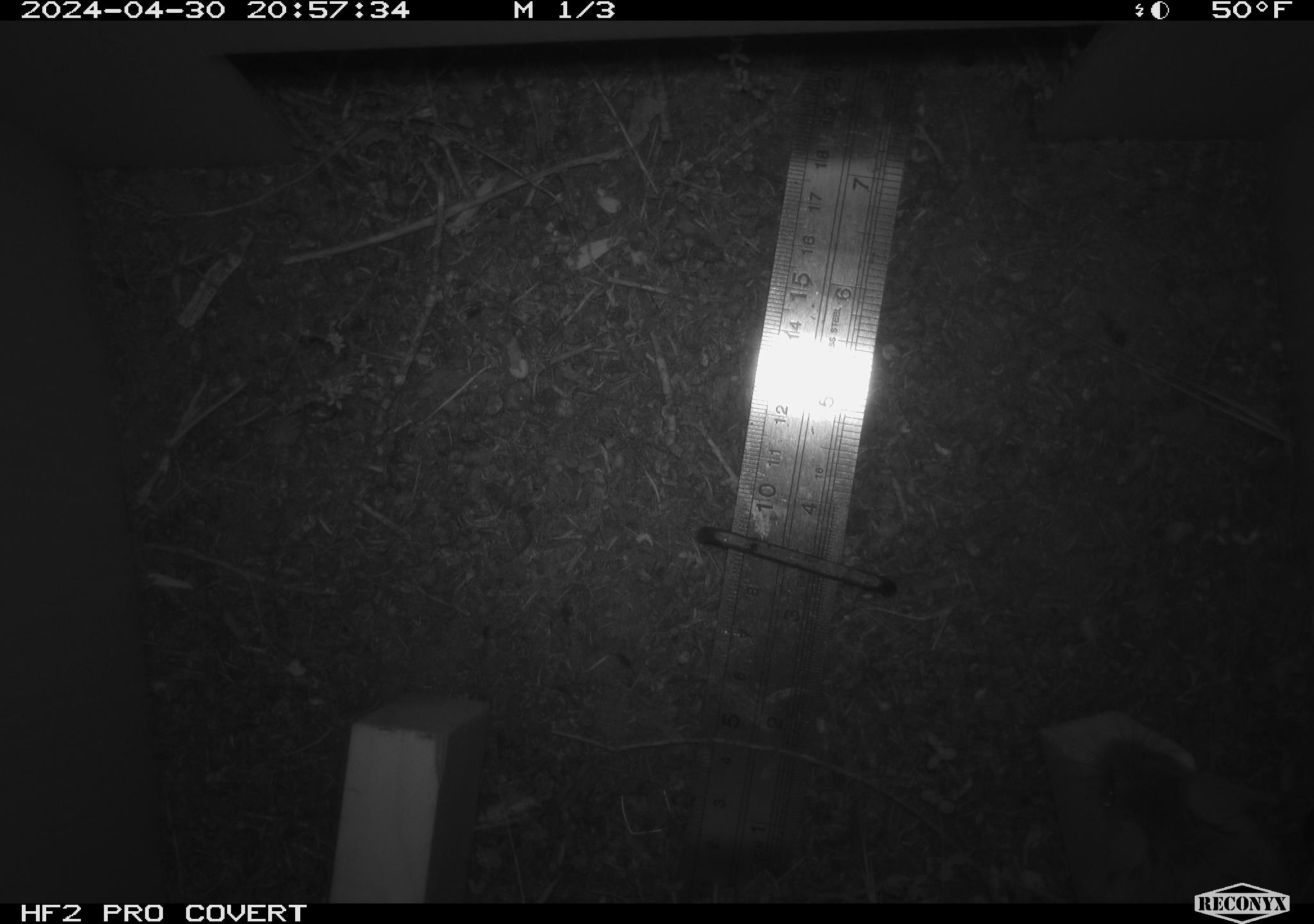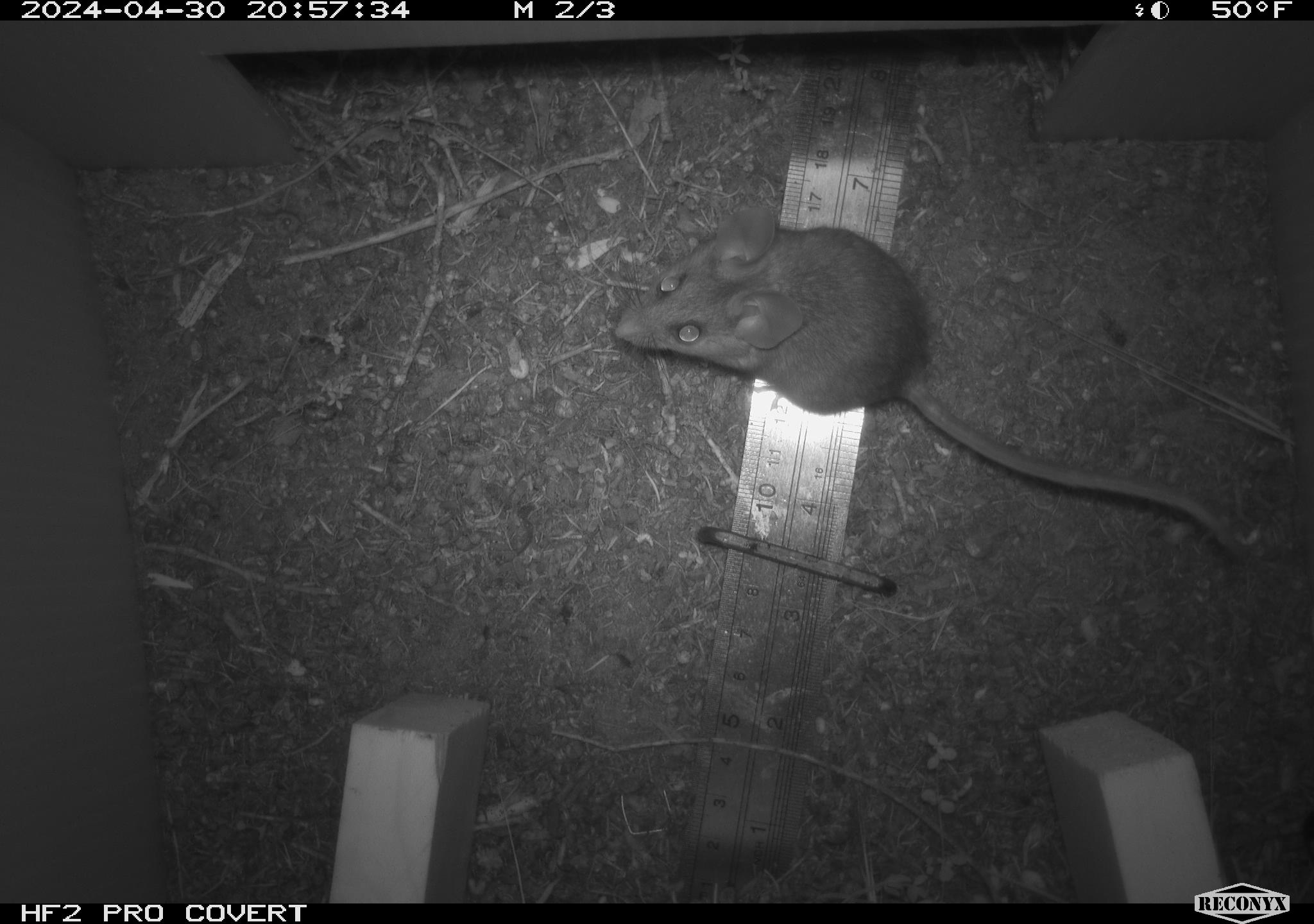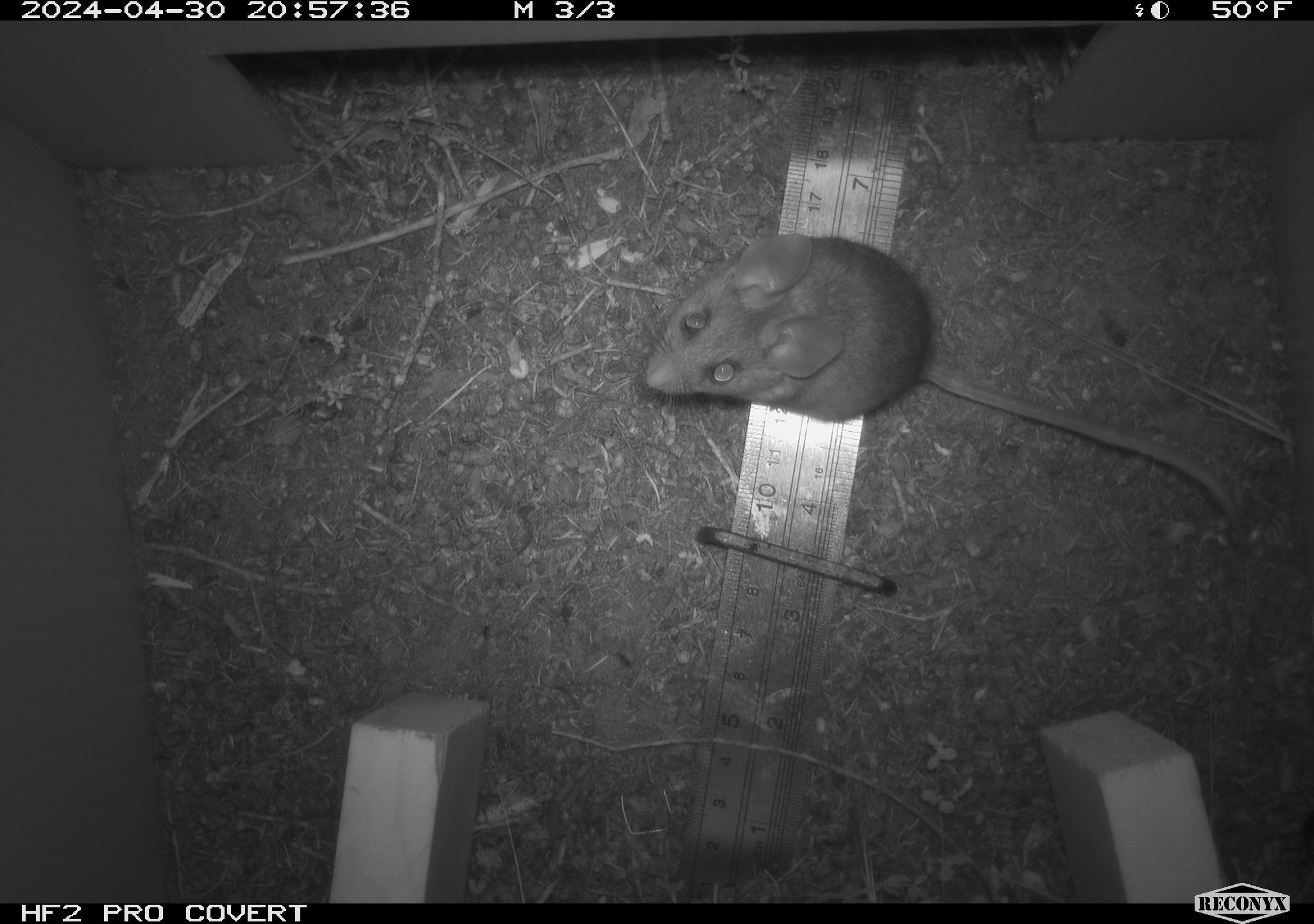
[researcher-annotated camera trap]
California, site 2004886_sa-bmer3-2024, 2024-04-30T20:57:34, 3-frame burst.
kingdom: Animalia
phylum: Chordata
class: Mammalia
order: Rodentia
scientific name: Rodentia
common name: mouse species